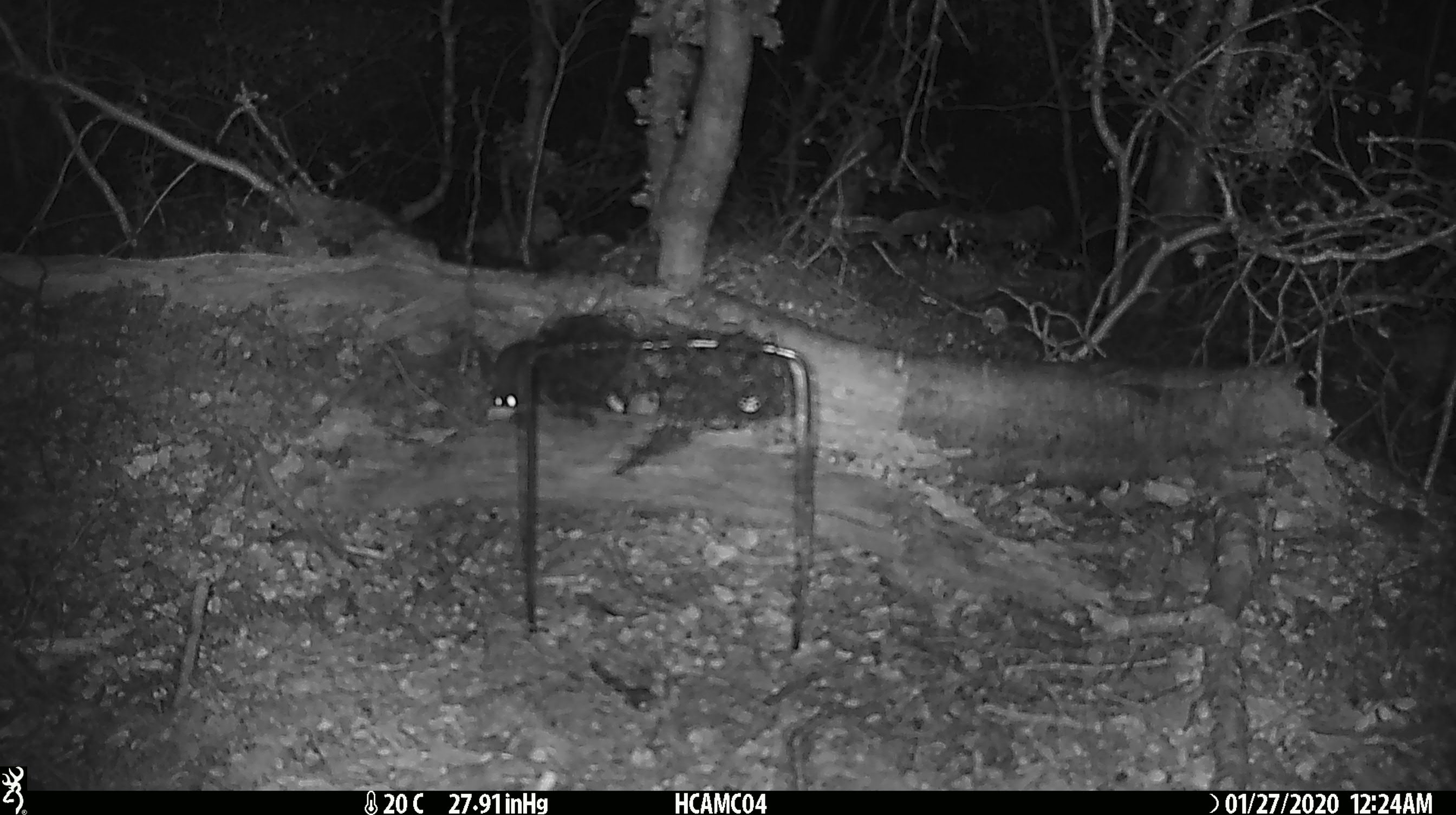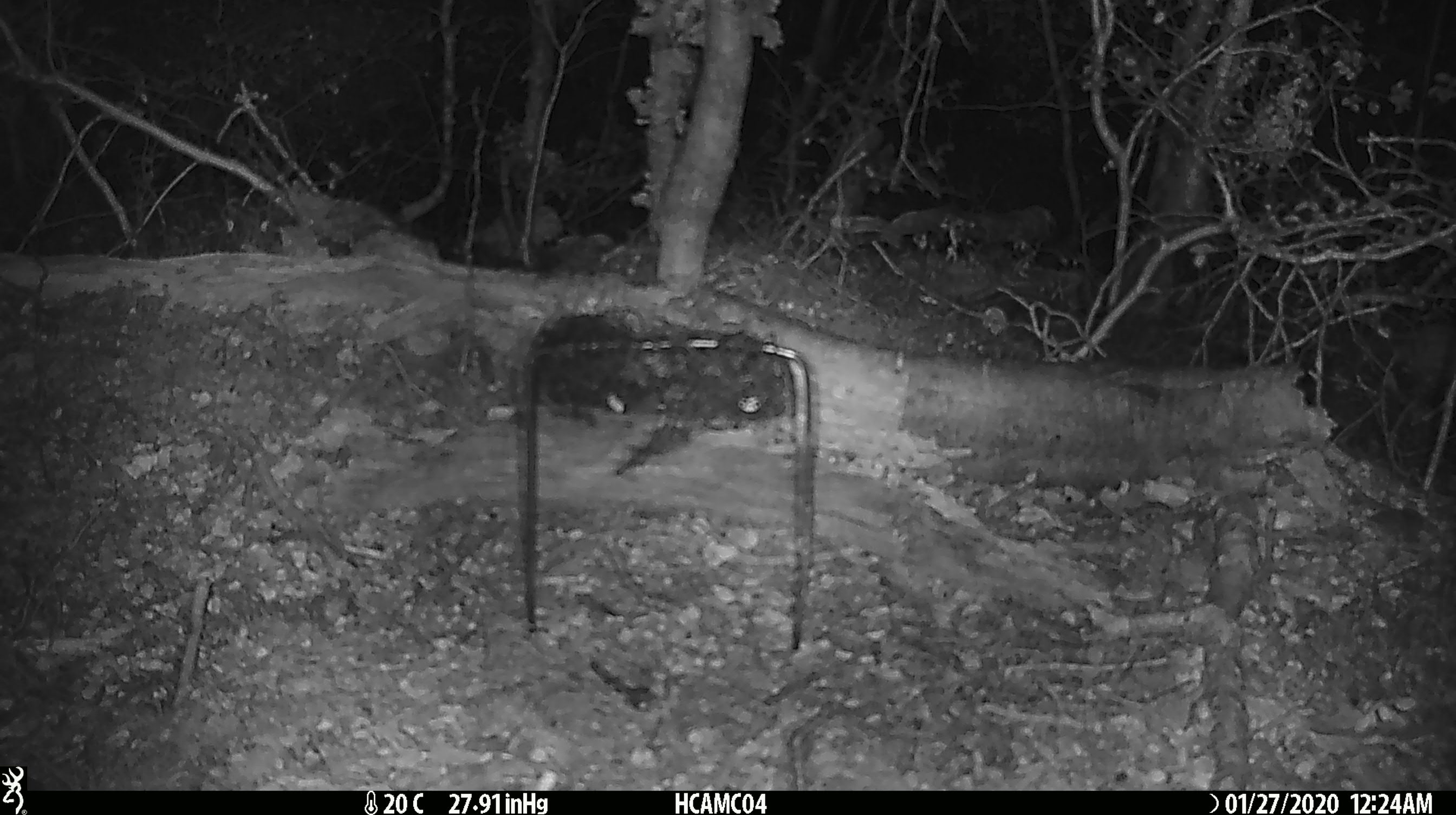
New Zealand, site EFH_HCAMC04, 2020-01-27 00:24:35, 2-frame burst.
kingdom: Animalia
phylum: Chordata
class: Mammalia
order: Rodentia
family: Muridae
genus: Mus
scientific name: Mus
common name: mouse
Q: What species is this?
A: Mouse (Mus).